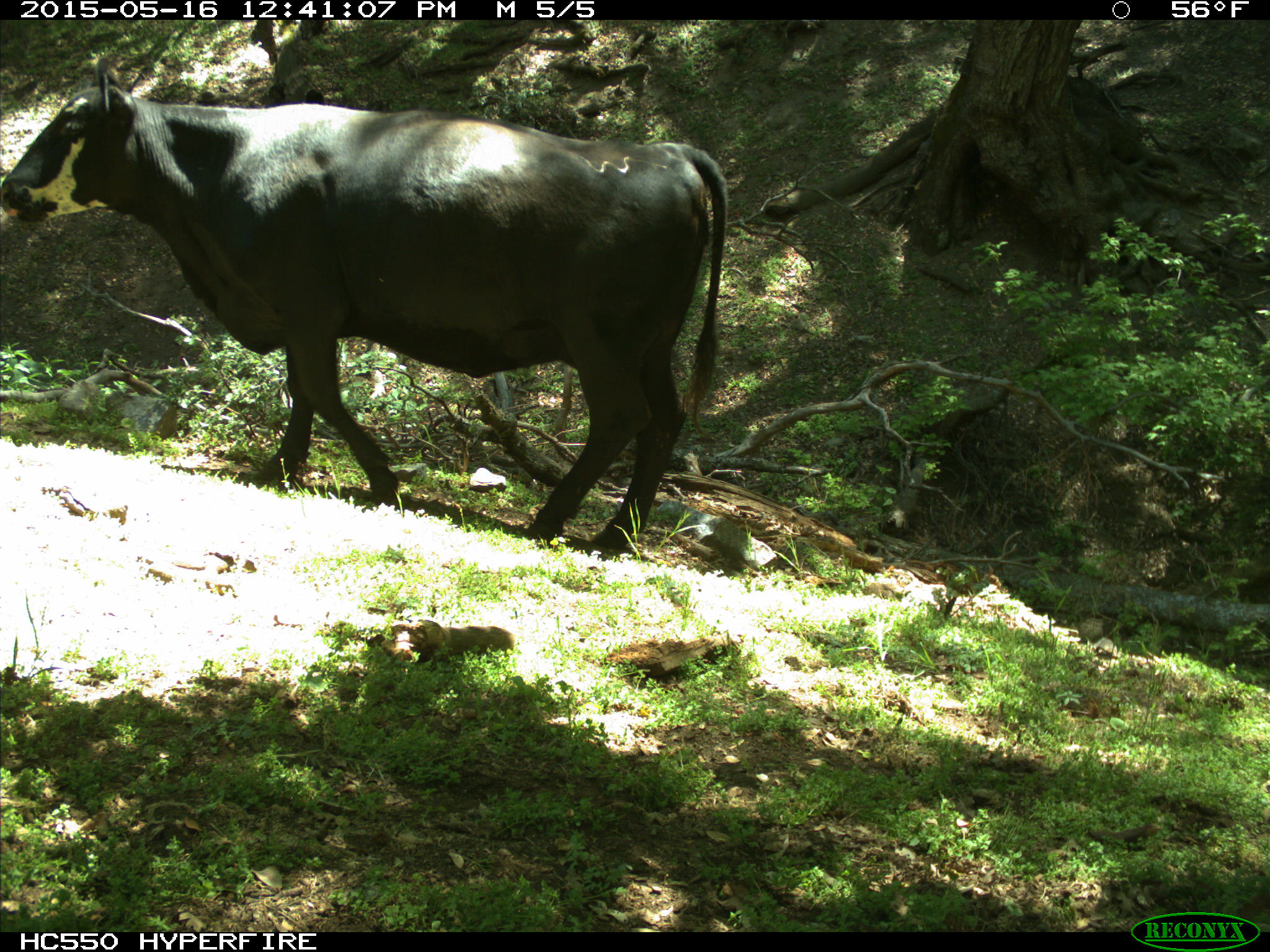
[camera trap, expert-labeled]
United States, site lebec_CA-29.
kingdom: Animalia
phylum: Chordata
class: Mammalia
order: Artiodactyla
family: Bovidae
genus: Bos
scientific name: Bos taurus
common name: domestic cow